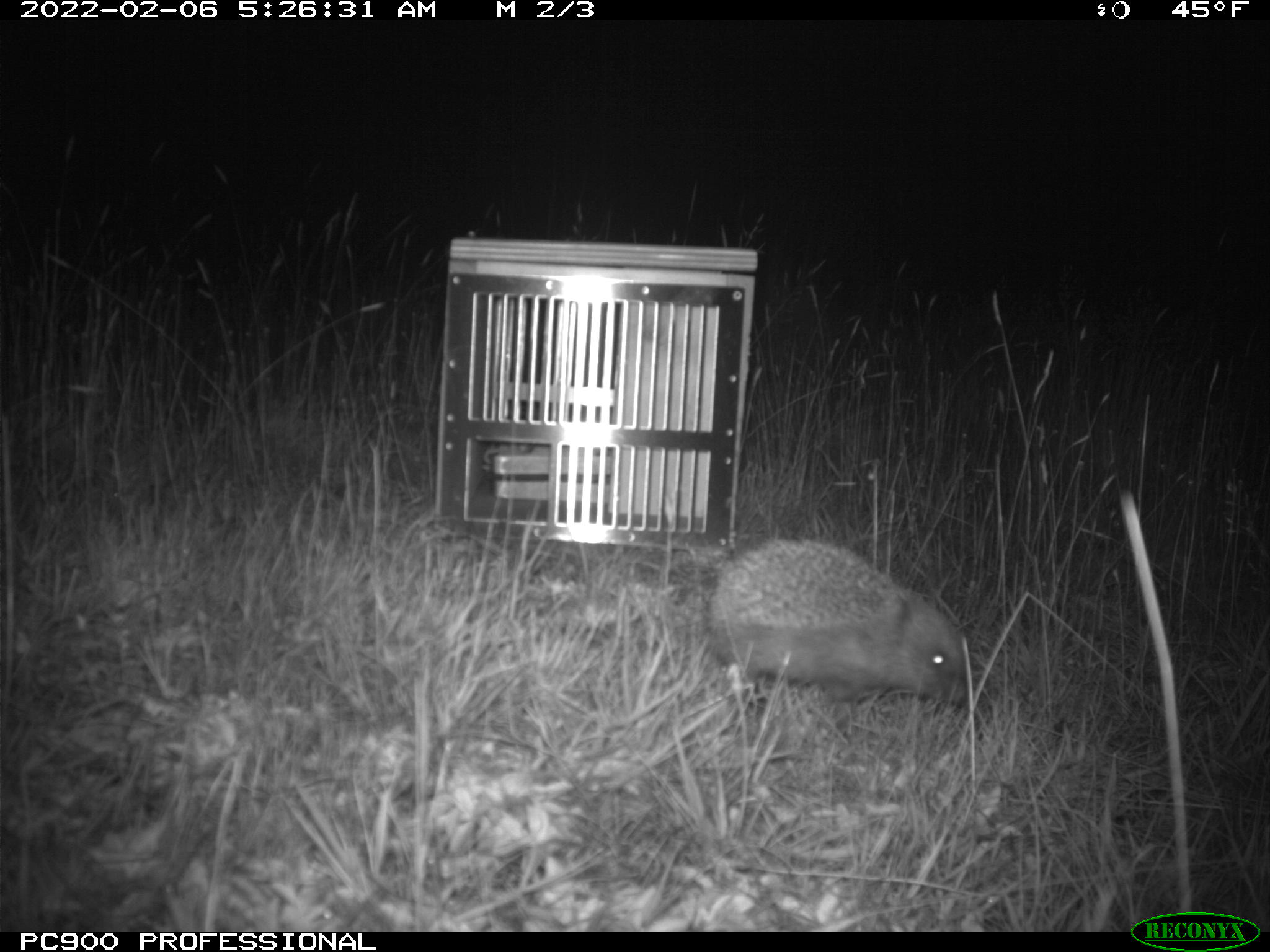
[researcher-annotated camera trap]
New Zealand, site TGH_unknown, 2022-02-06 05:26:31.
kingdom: Animalia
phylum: Chordata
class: Mammalia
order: Eulipotyphla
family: Erinaceidae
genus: Erinaceus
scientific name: Erinaceus europaeus europaeus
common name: european hedgehog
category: hedgehog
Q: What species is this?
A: Hedgehog (european hedgehog) (Erinaceus europaeus europaeus).